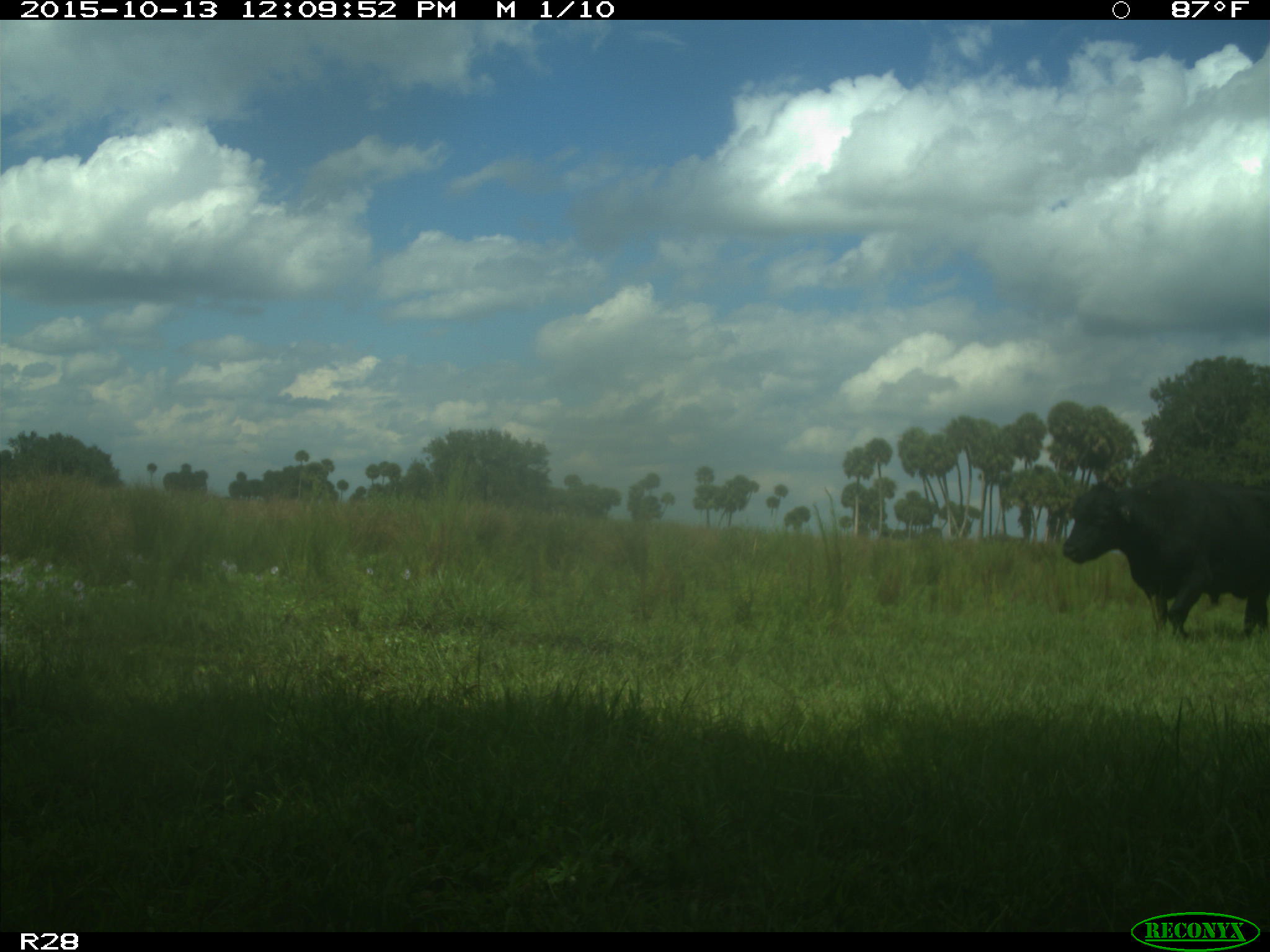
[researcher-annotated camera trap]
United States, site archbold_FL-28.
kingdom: Animalia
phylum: Chordata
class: Mammalia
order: Artiodactyla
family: Bovidae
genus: Bos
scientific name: Bos taurus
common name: domestic cow